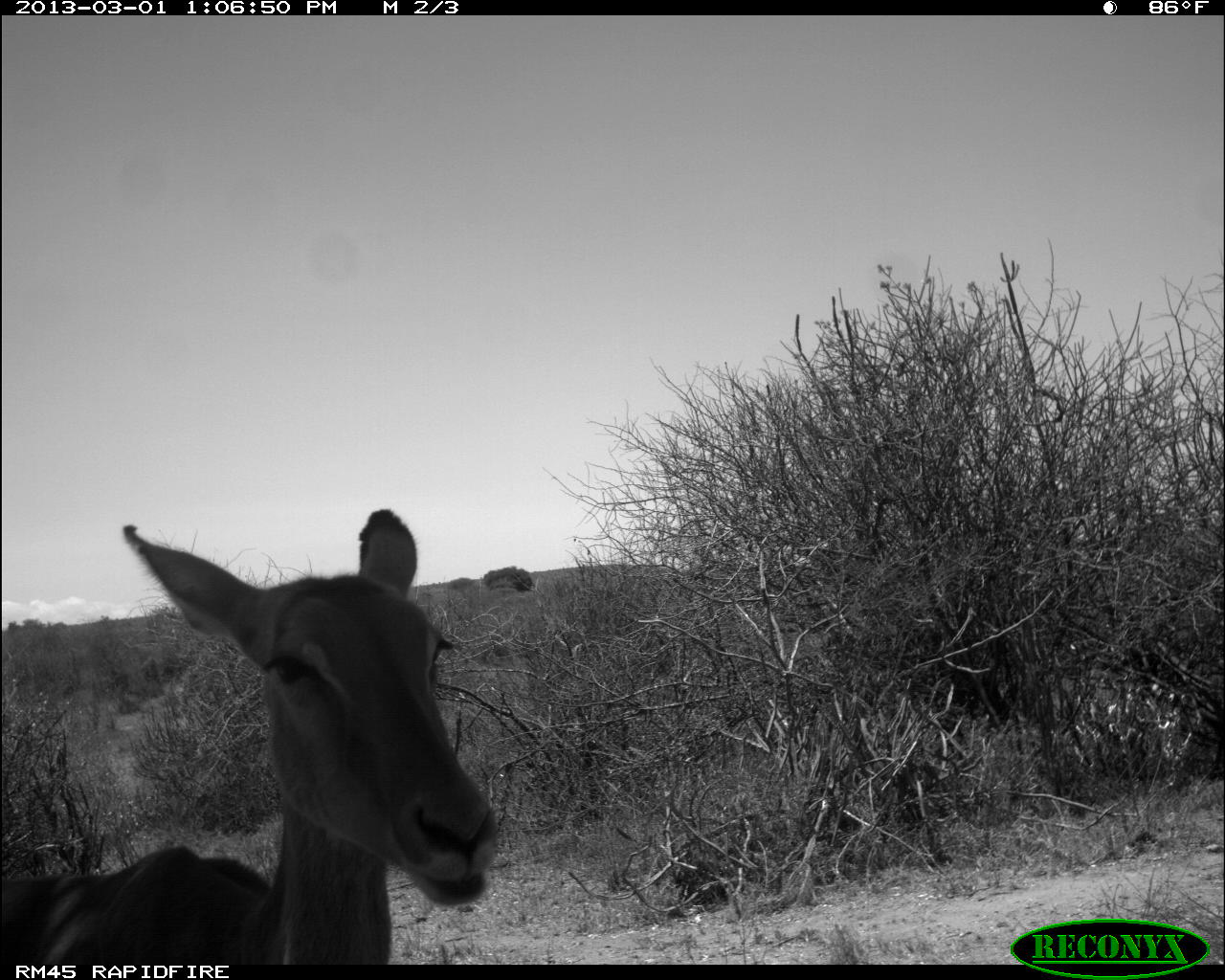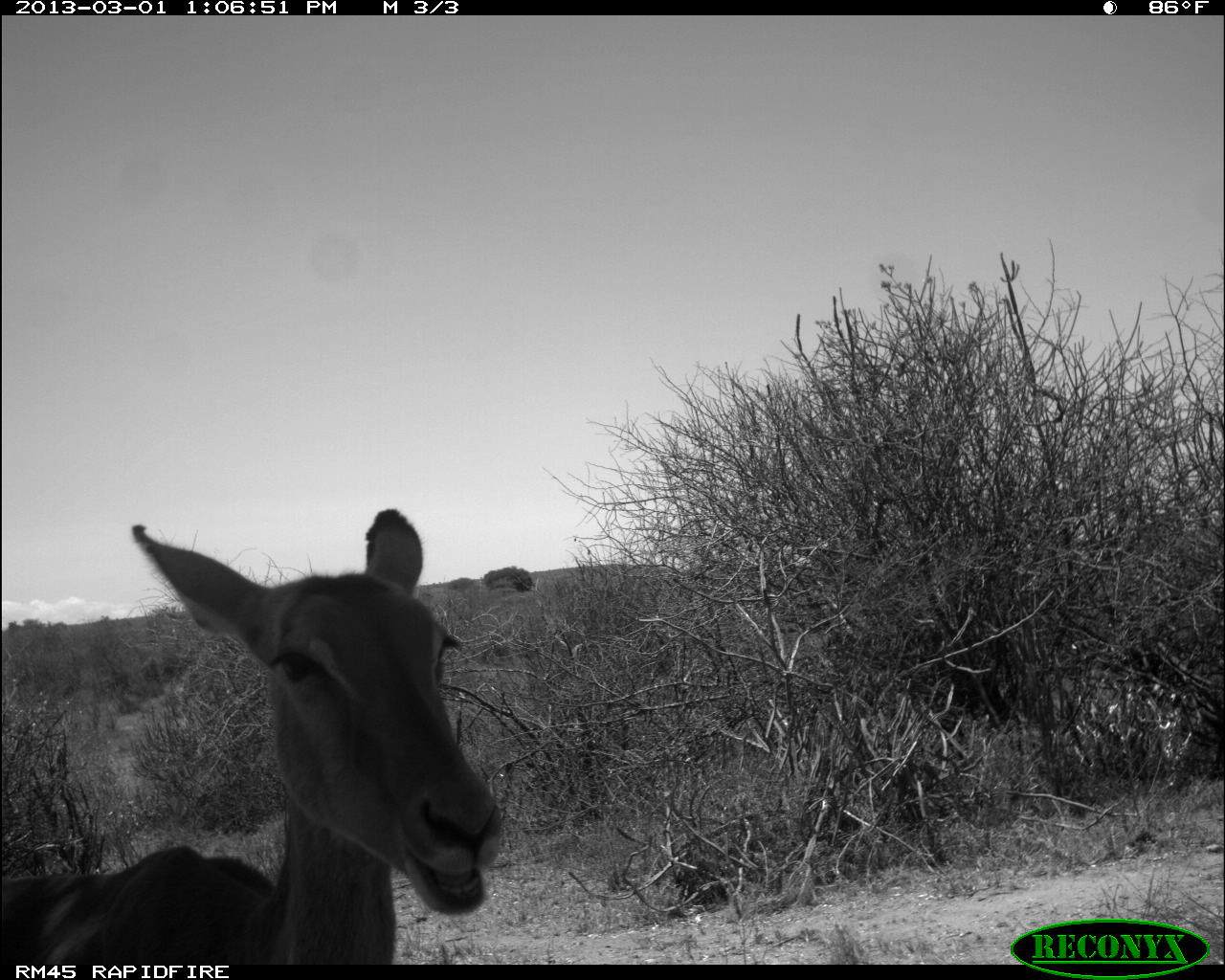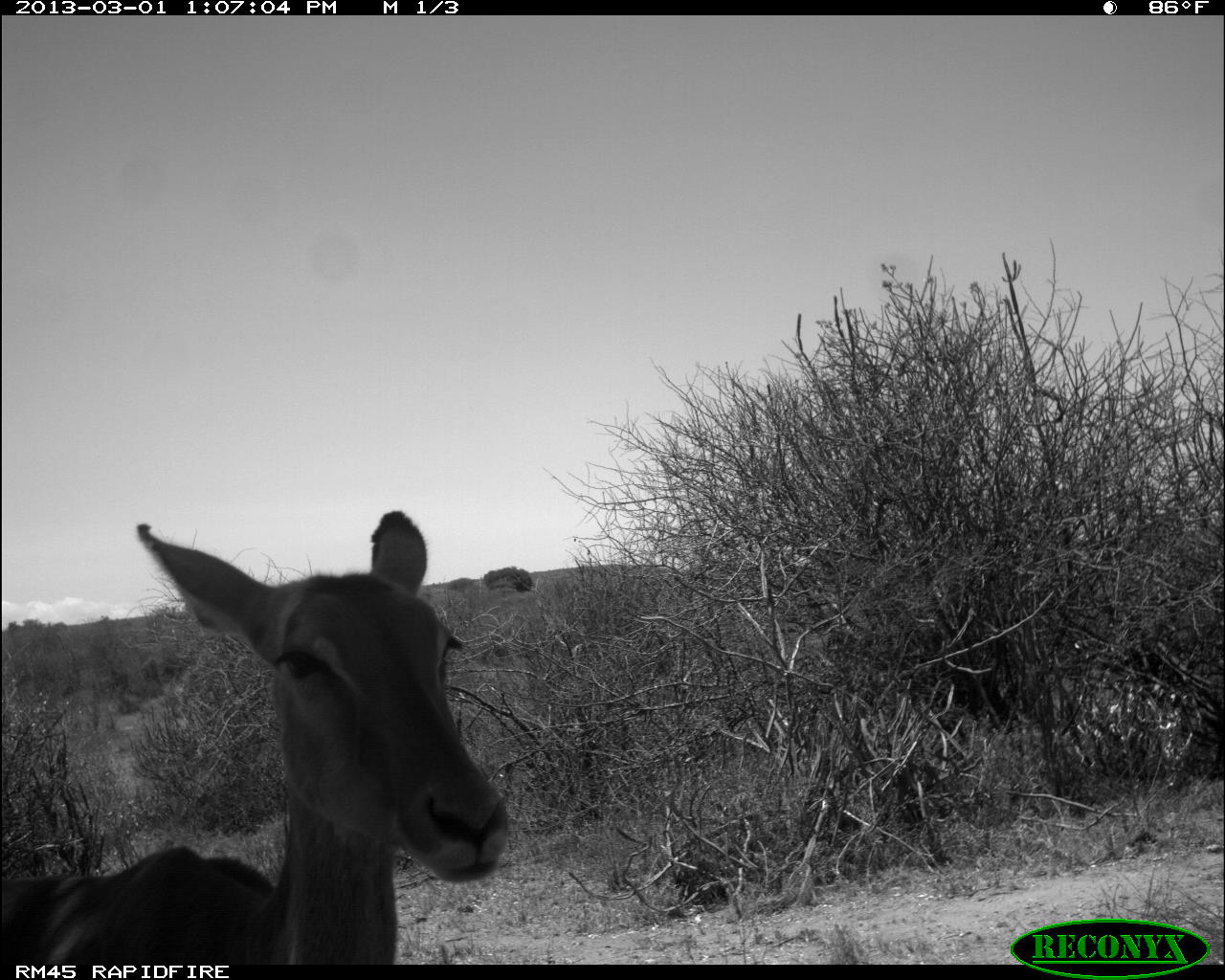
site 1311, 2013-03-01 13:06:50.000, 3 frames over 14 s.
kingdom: Animalia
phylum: Chordata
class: Mammalia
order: Artiodactyla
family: Bovidae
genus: Aepyceros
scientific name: Aepyceros melampus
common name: impala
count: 1